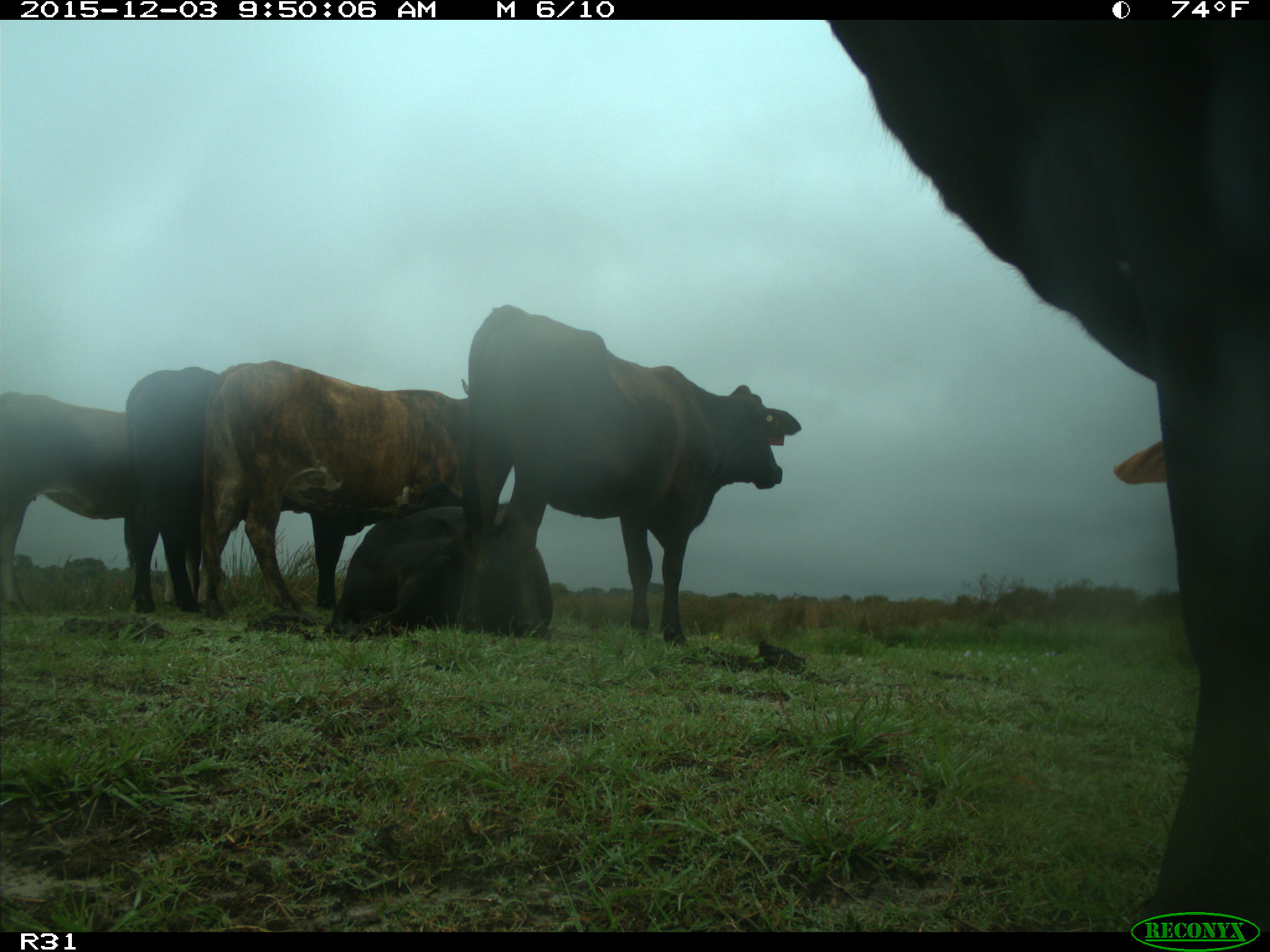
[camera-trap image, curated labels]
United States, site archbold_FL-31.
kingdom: Animalia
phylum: Chordata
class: Mammalia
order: Artiodactyla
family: Bovidae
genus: Bos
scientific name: Bos taurus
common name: domestic cow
Bos taurus (domestic cow).